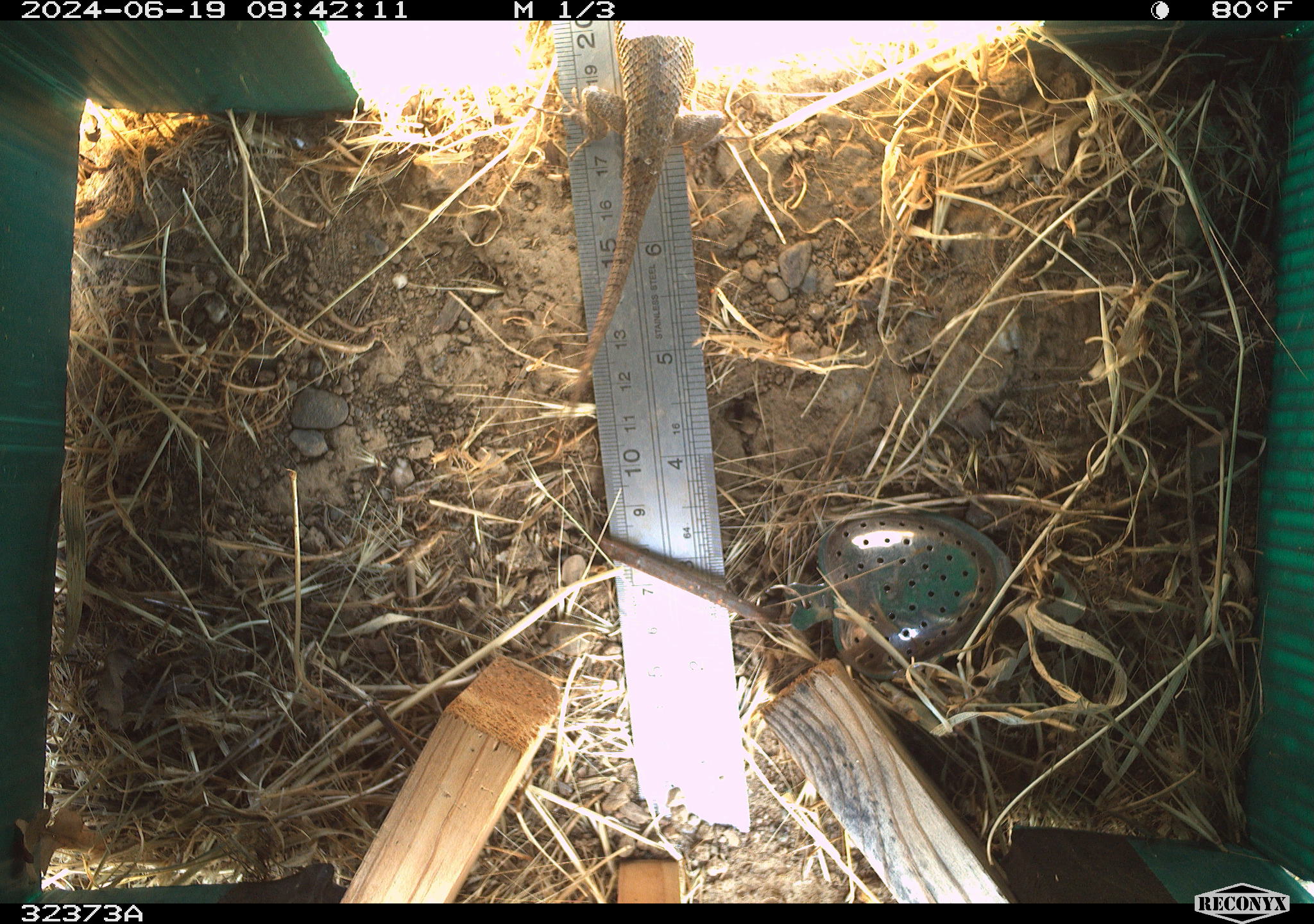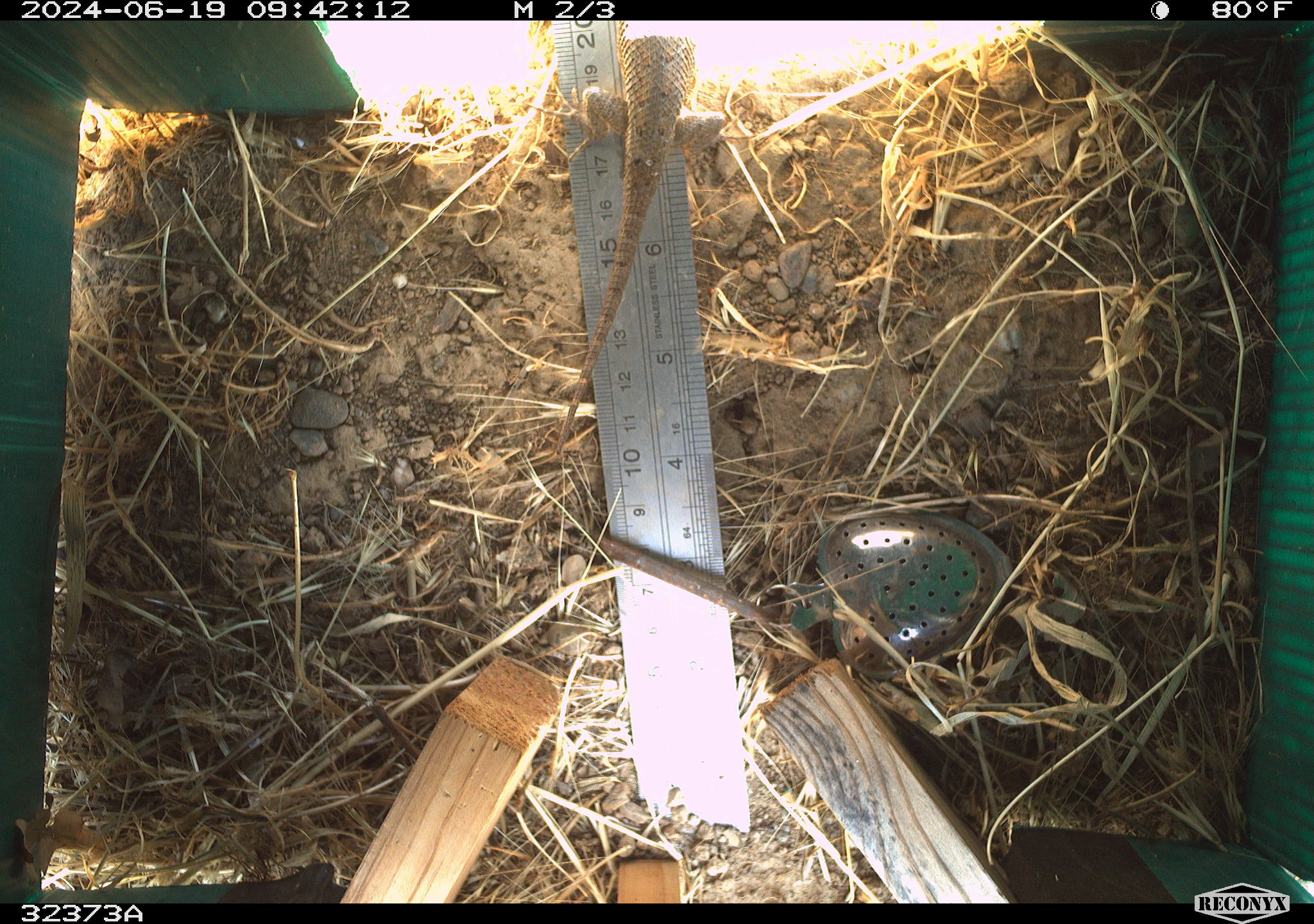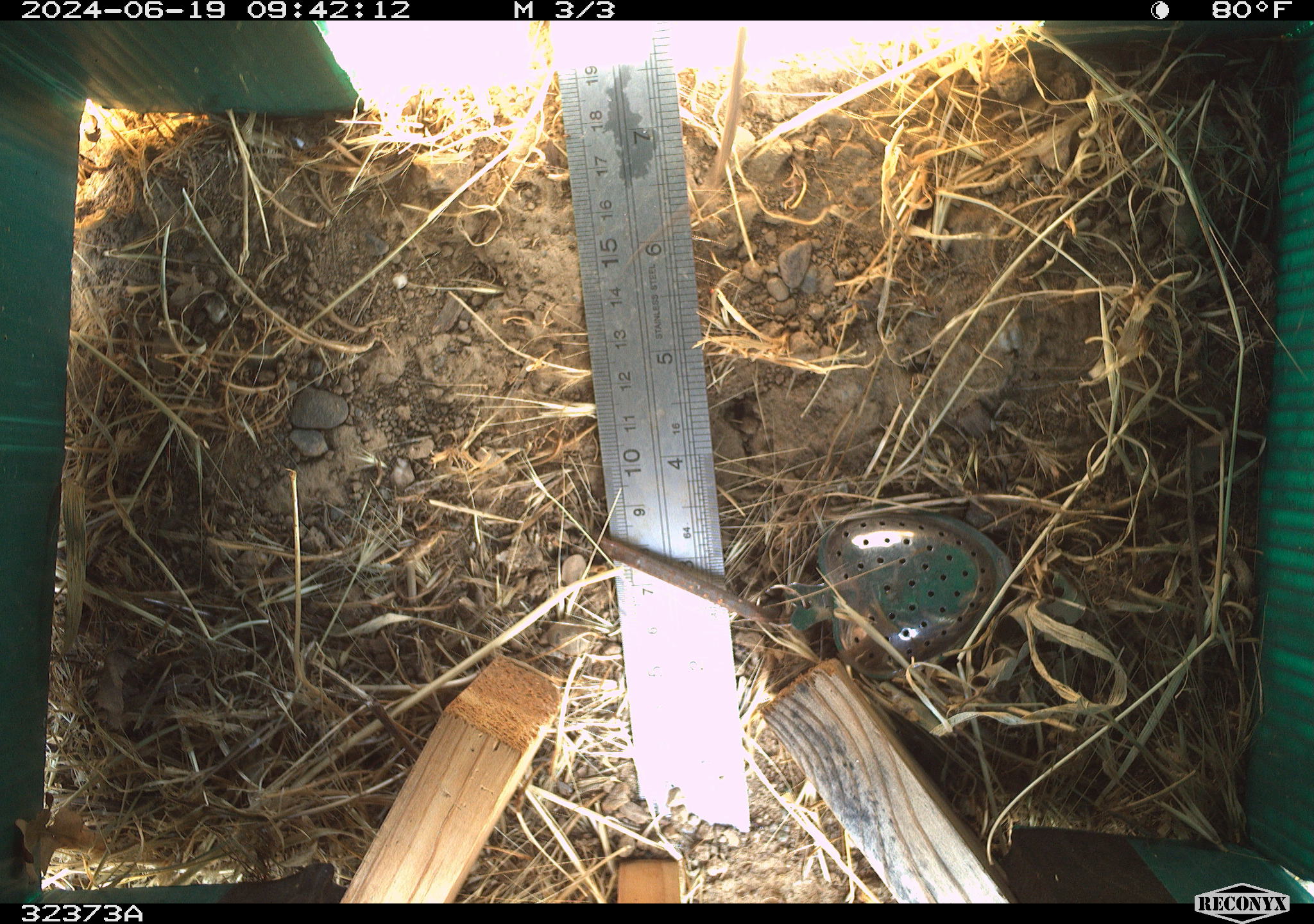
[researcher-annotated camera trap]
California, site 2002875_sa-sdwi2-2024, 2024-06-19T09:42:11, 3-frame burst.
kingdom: Animalia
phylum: Chordata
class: Reptilia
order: Squamata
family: Phrynosomatidae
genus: Sceloporus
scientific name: Sceloporus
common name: spiny lizards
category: sceloporus species